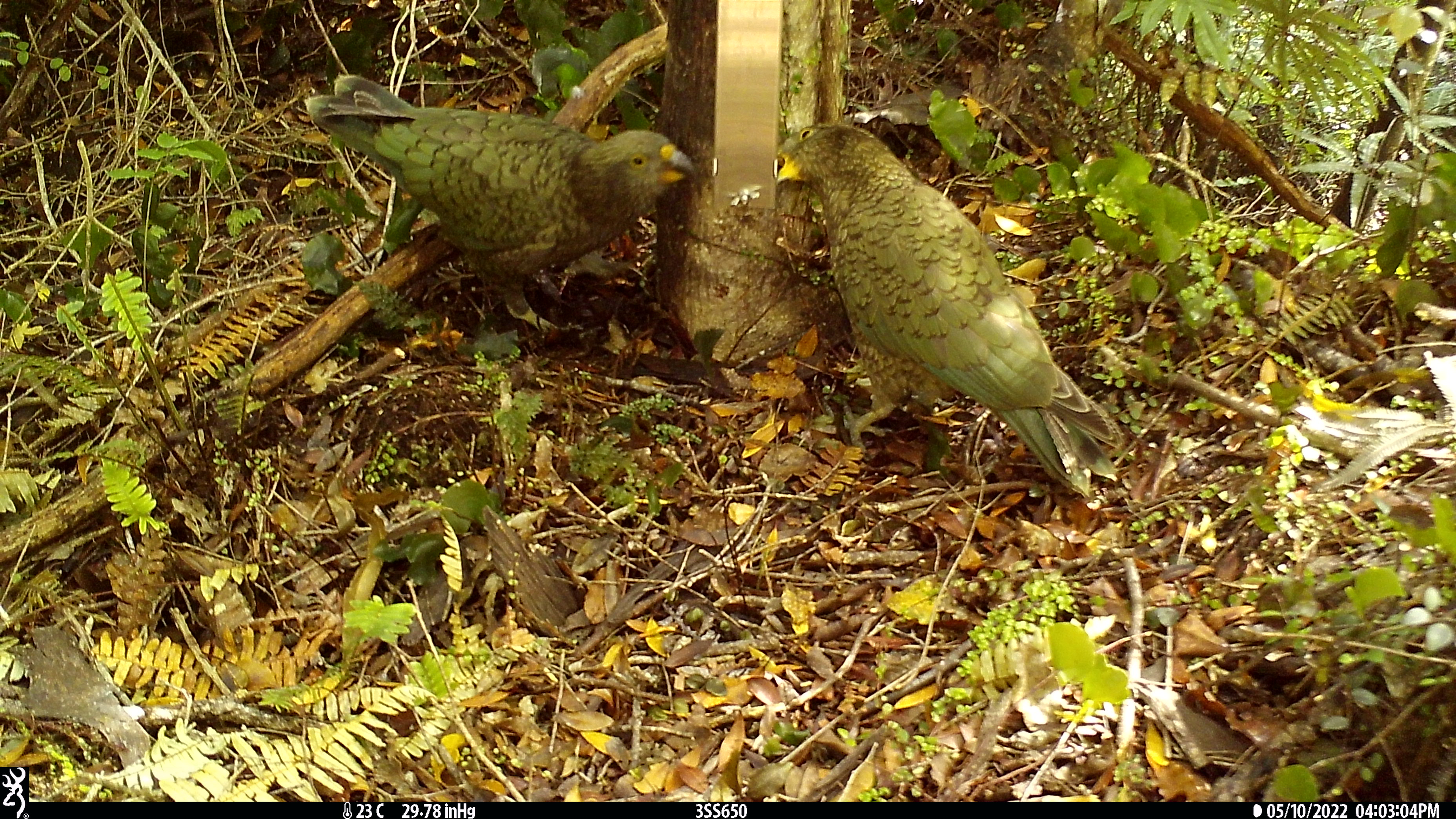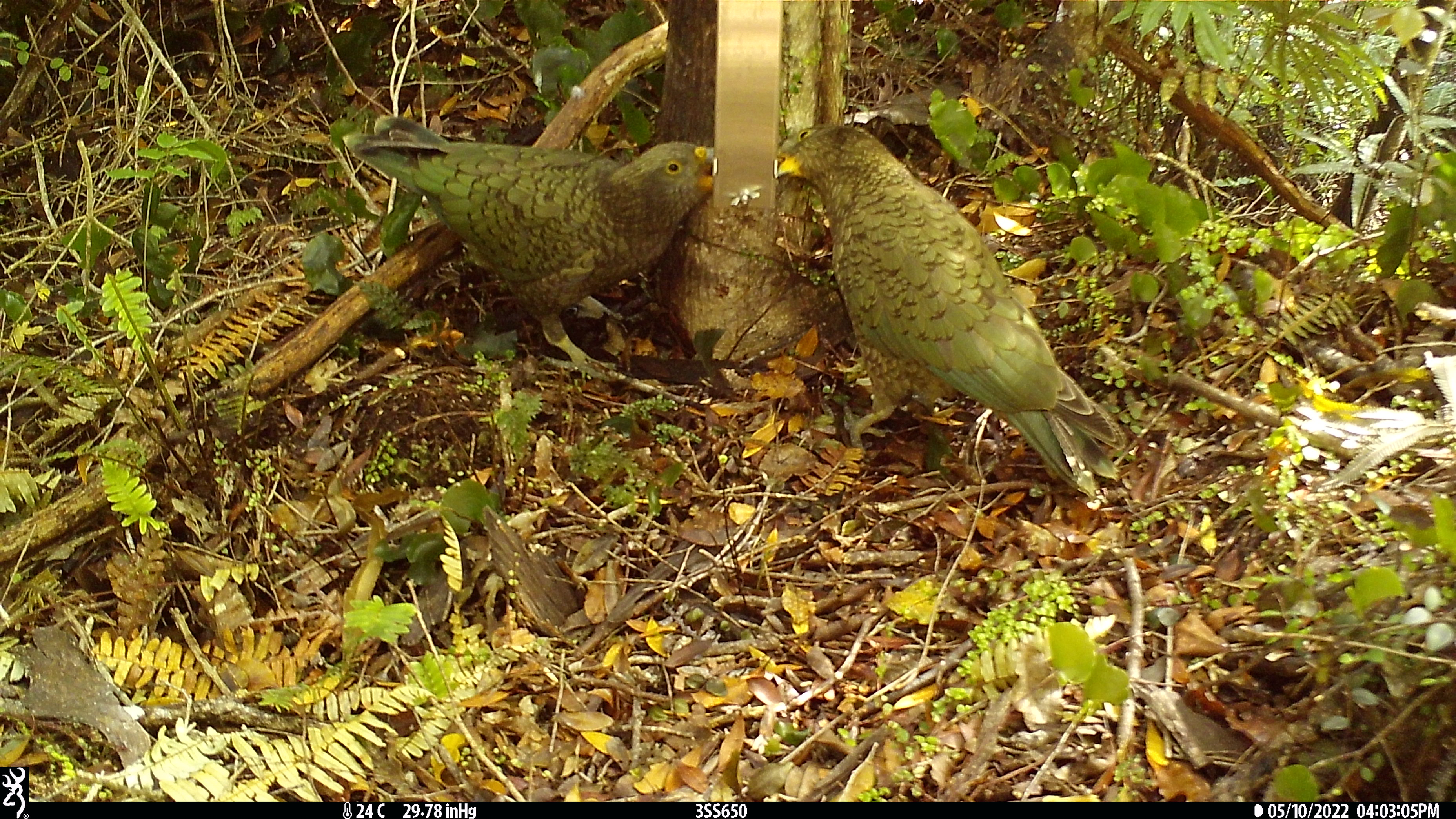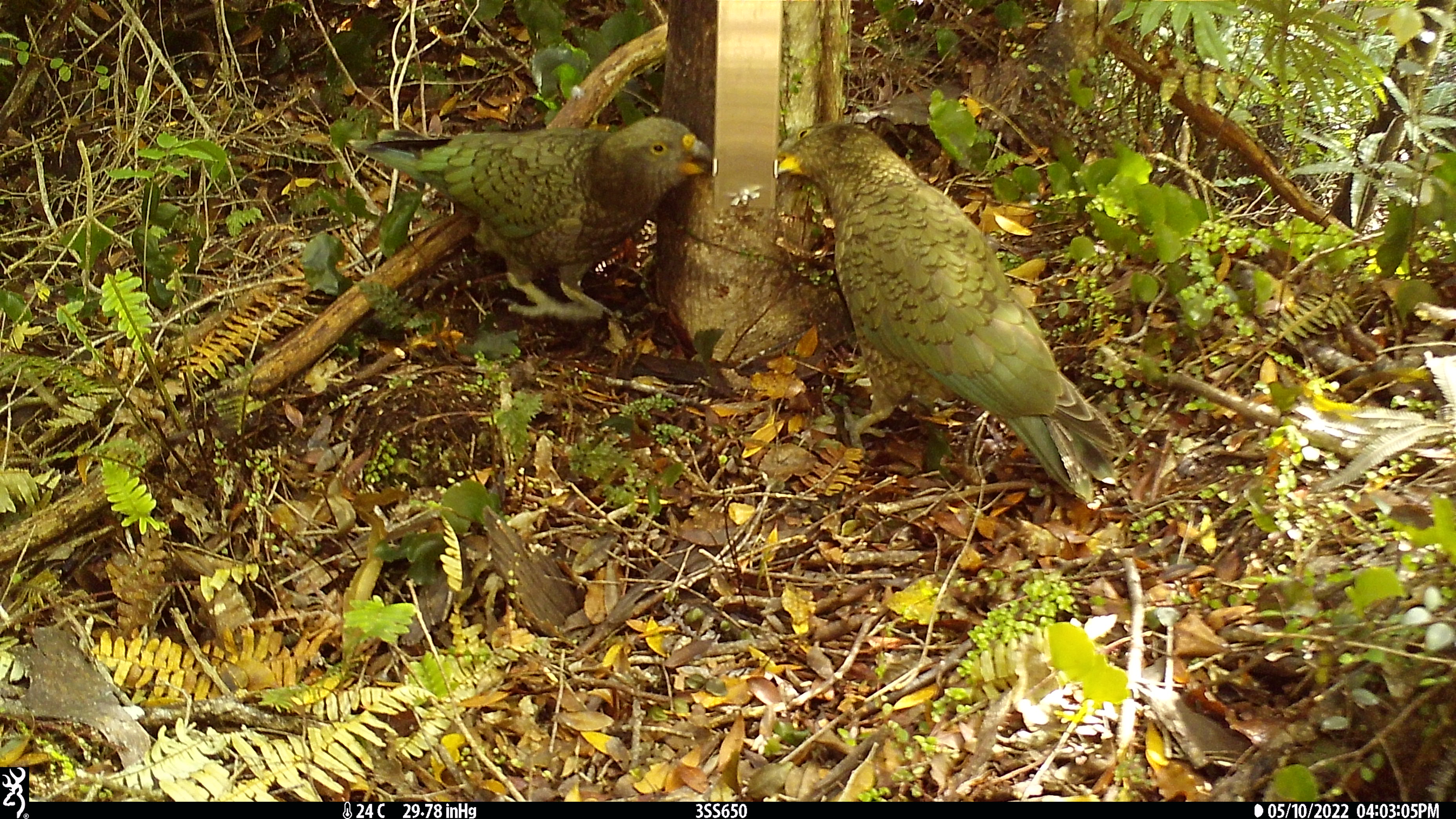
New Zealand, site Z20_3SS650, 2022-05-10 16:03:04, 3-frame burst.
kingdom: Animalia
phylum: Chordata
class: Aves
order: Psittaciformes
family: Strigopidae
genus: Nestor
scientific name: Nestor notabilis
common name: kea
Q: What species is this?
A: Kea (Nestor notabilis).